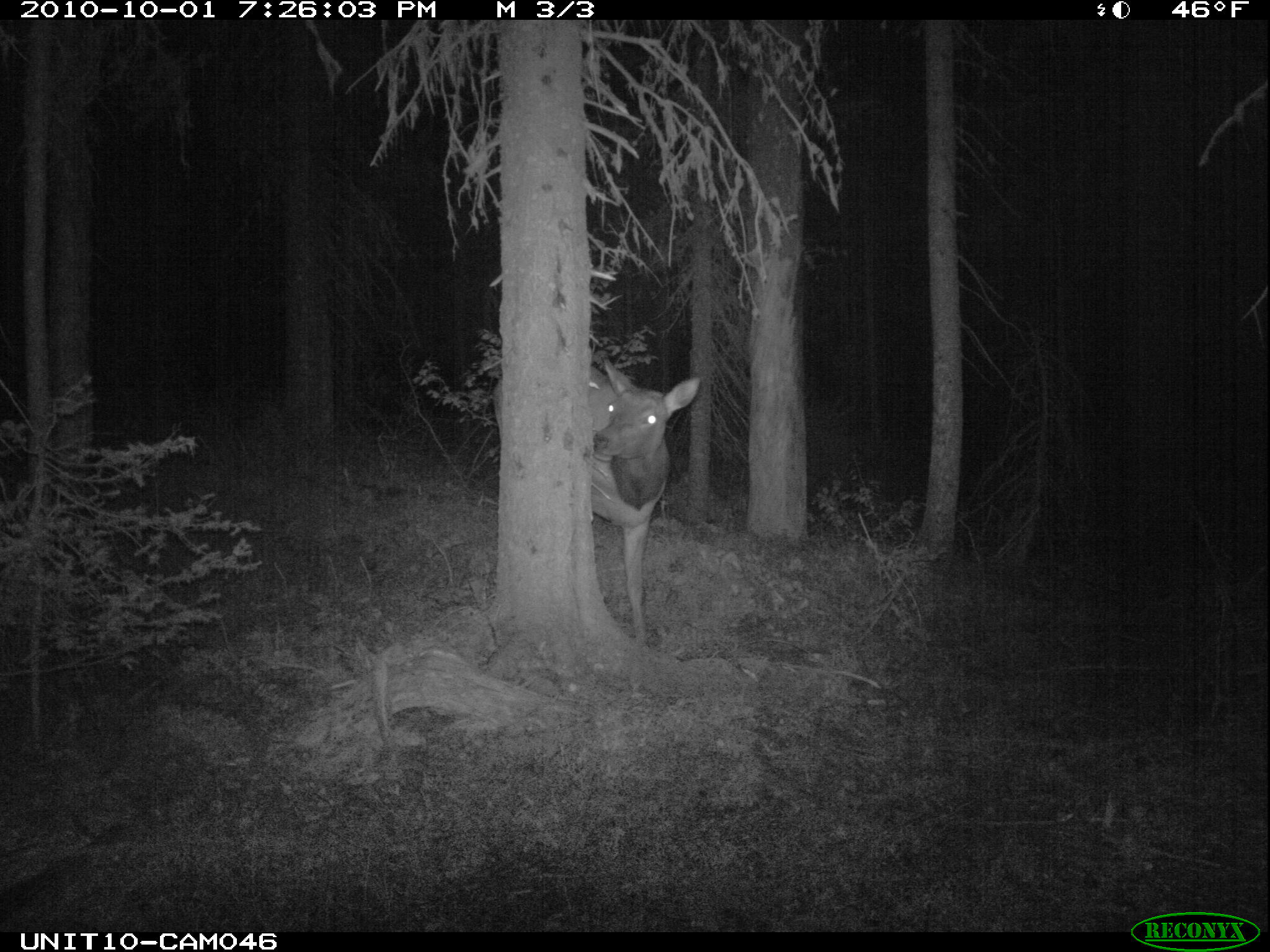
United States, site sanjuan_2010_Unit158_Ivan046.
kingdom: Animalia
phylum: Chordata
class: Mammalia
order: Artiodactyla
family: Cervidae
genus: Cervus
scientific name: Cervus elaphus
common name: red deer